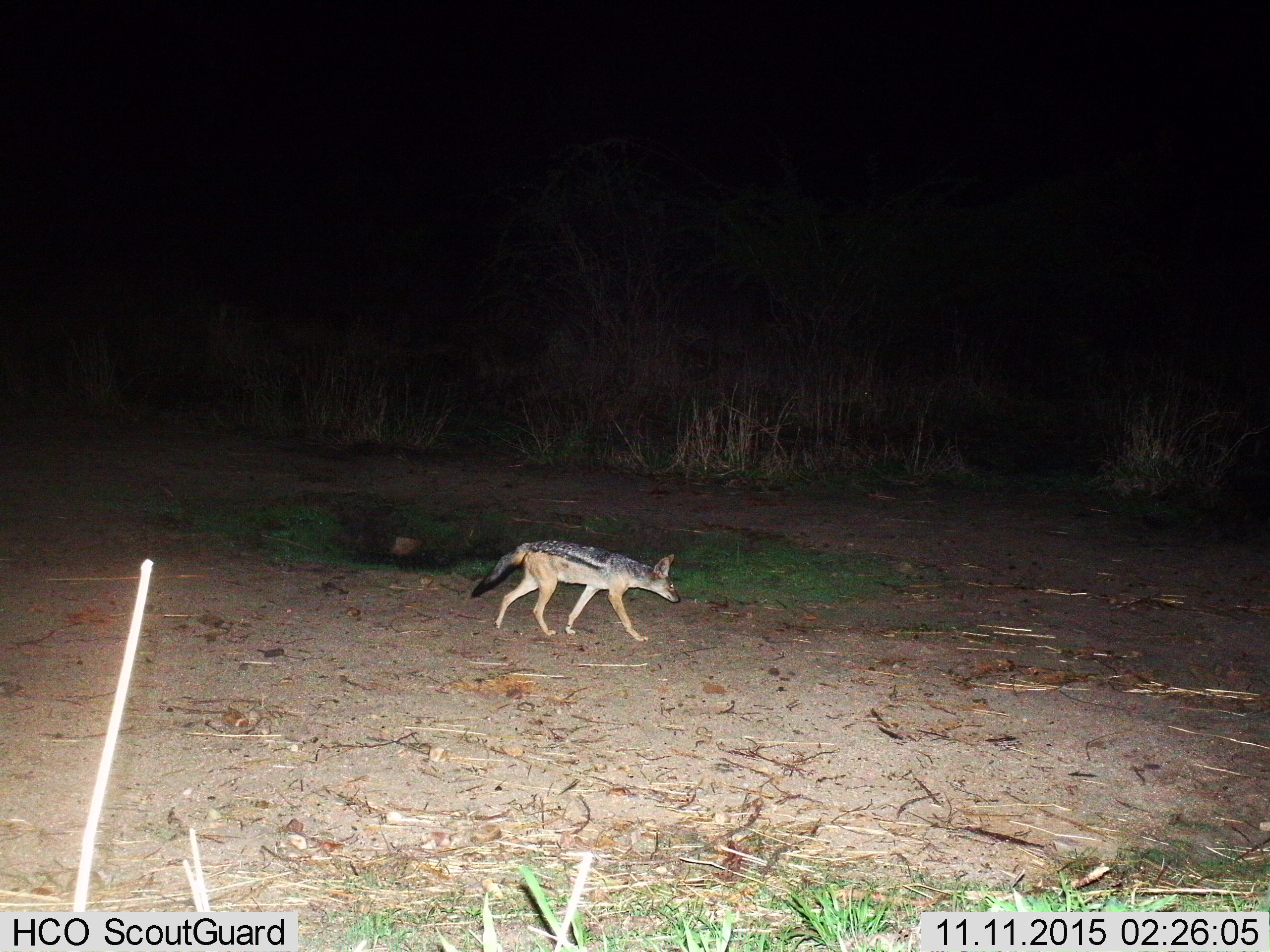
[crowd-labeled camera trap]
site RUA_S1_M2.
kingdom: Animalia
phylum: Chordata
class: Mammalia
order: Carnivora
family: Canidae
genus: Lupulella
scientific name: Lupulella mesomelas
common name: black-backed jackal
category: jackalblackbacked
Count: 1.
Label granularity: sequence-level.